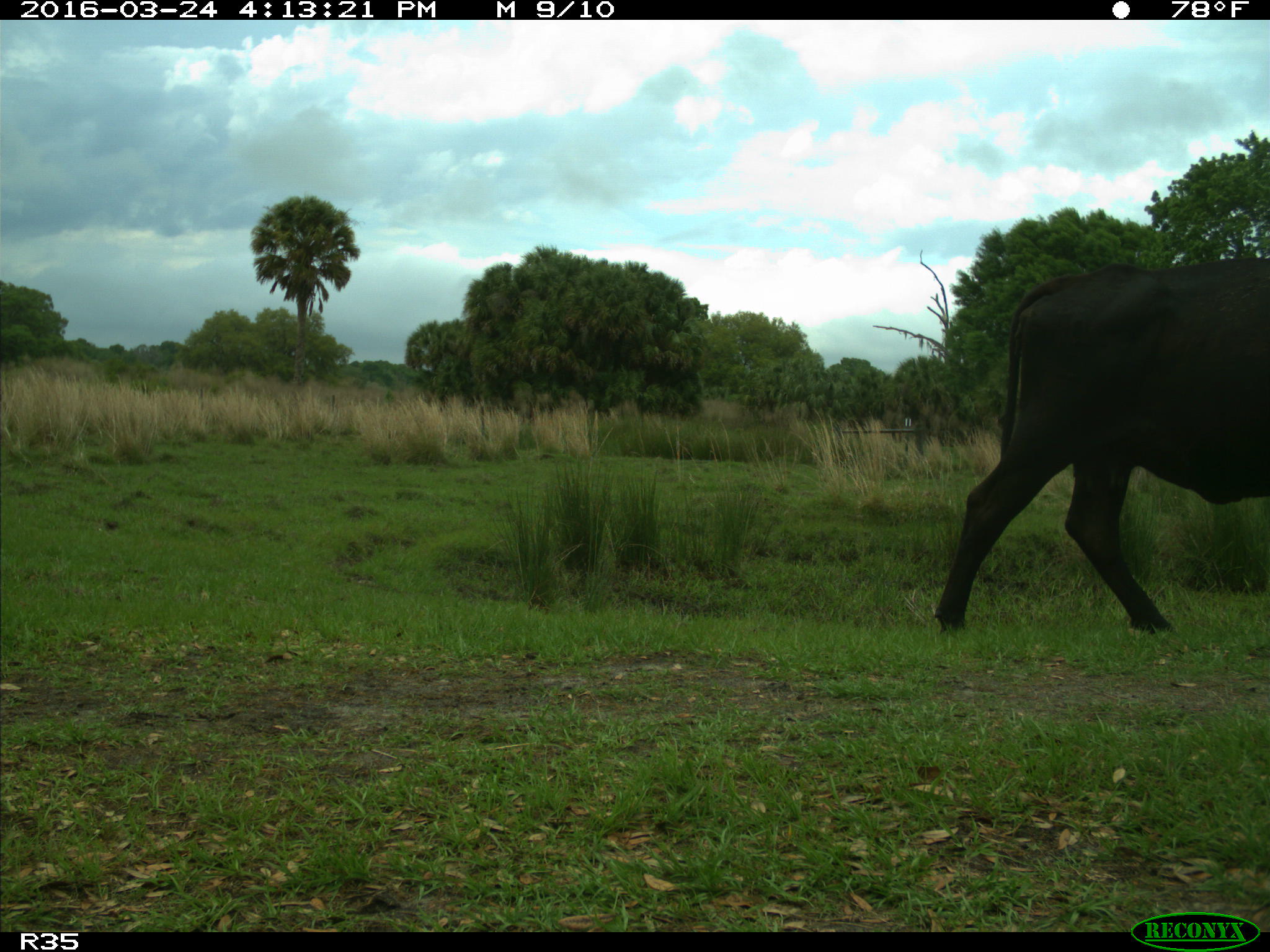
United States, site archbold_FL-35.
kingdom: Animalia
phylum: Chordata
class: Mammalia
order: Artiodactyla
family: Bovidae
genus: Bos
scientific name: Bos taurus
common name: domestic cow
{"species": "Bos taurus (domestic cow)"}